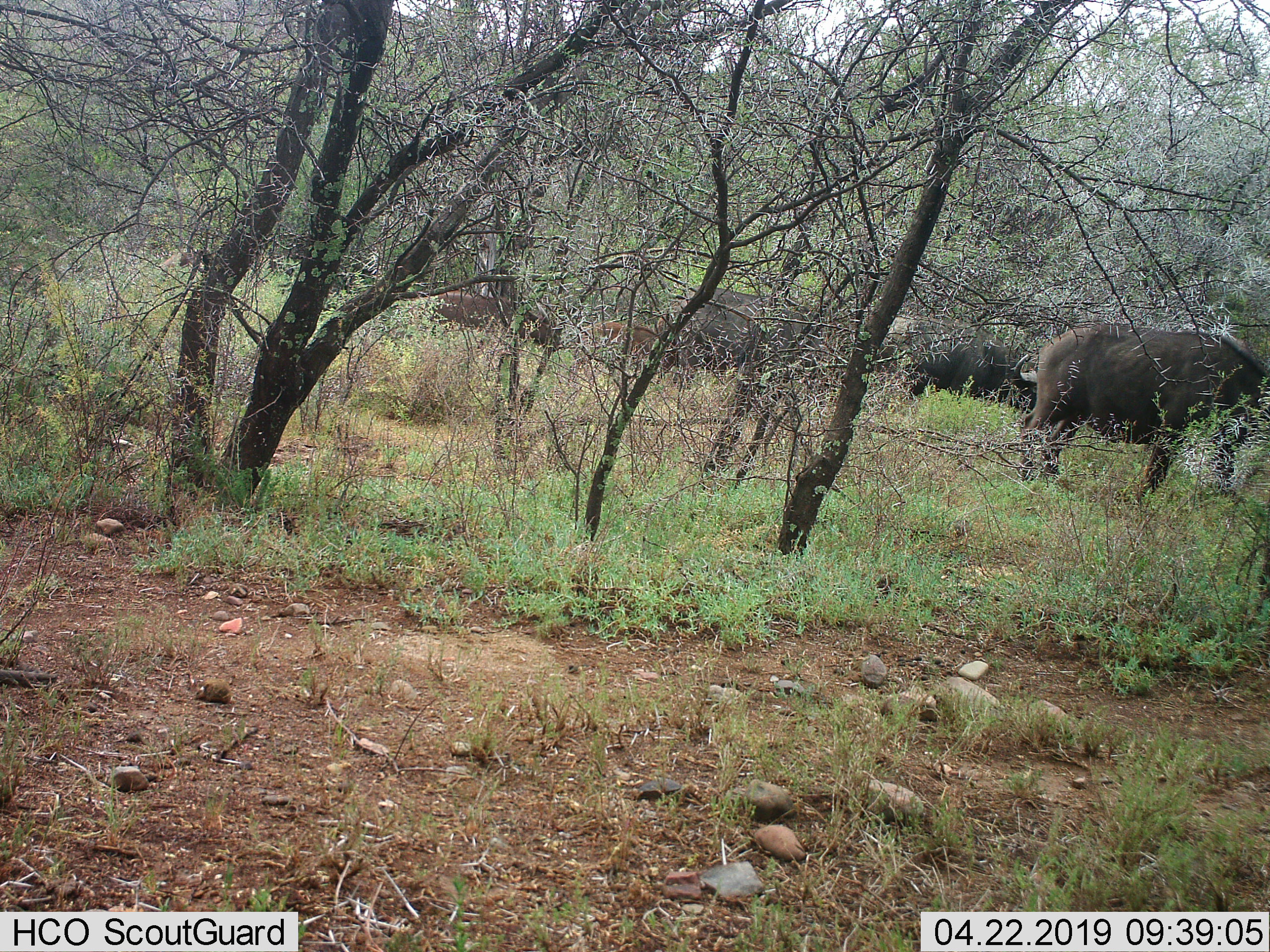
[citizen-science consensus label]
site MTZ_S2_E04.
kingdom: Animalia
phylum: Chordata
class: Mammalia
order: Artiodactyla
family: Bovidae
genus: Syncerus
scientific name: Syncerus caffer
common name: african buffalo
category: buffalo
Buffalo (african buffalo) (Syncerus caffer), count 5. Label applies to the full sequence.